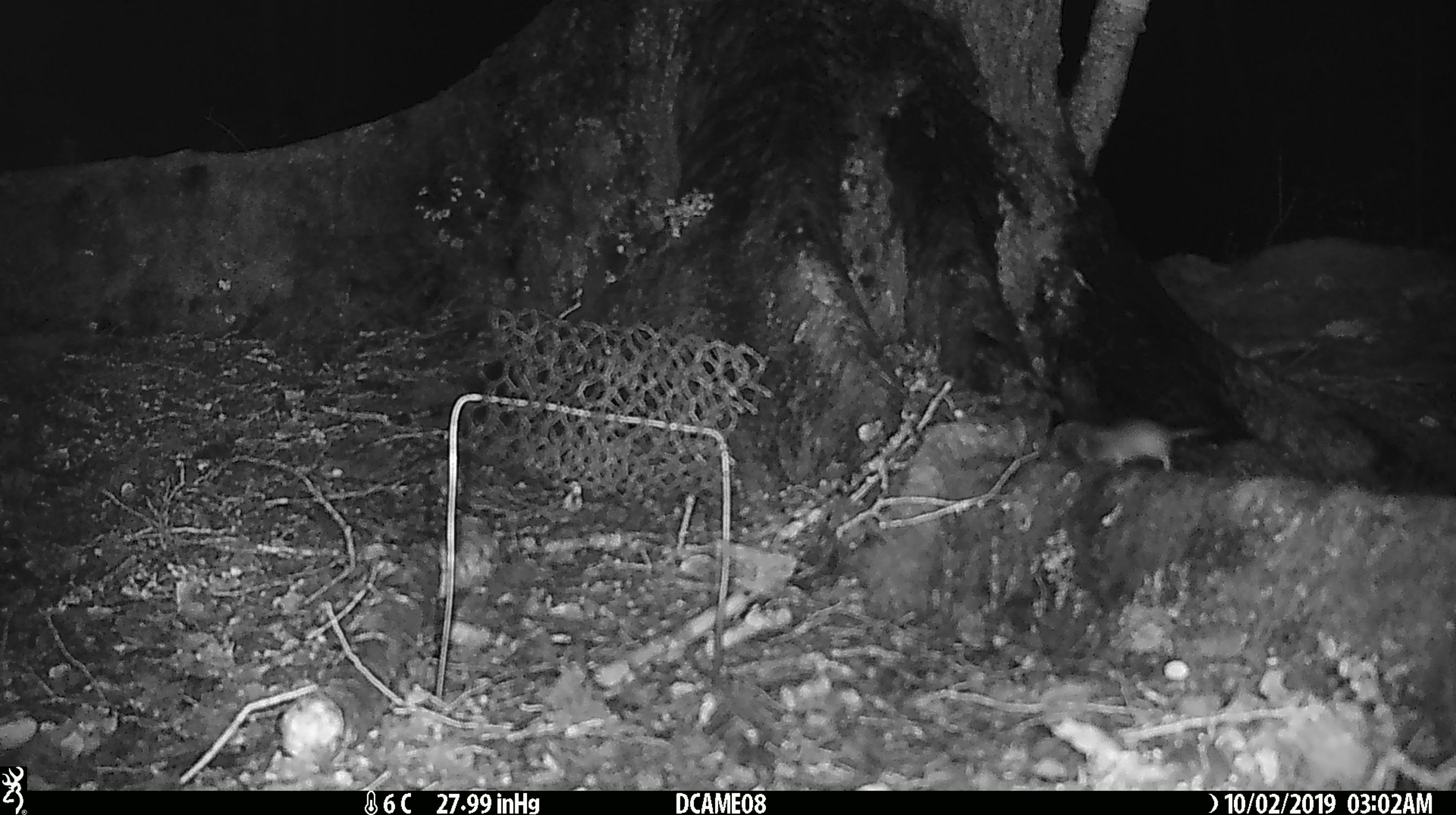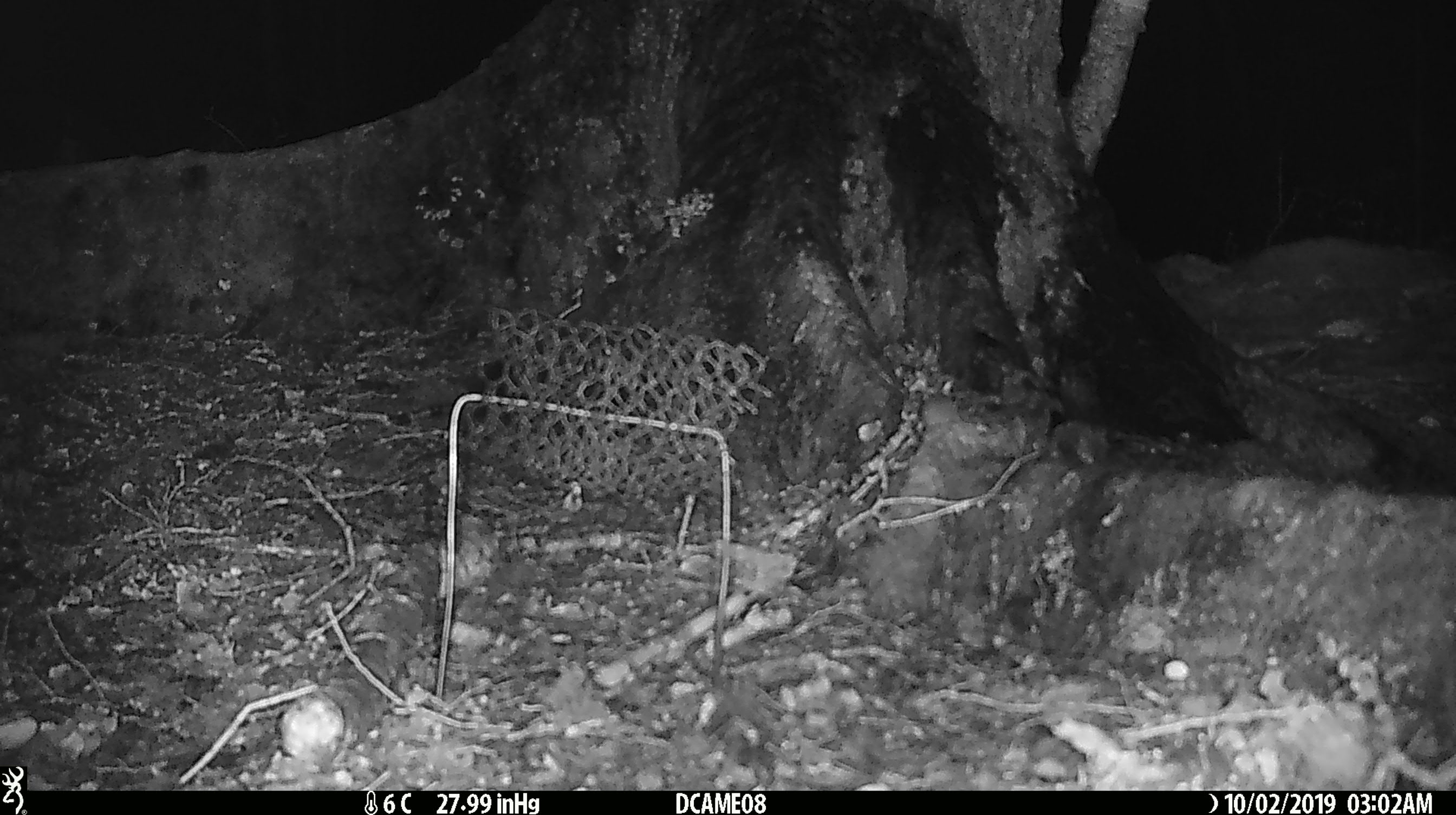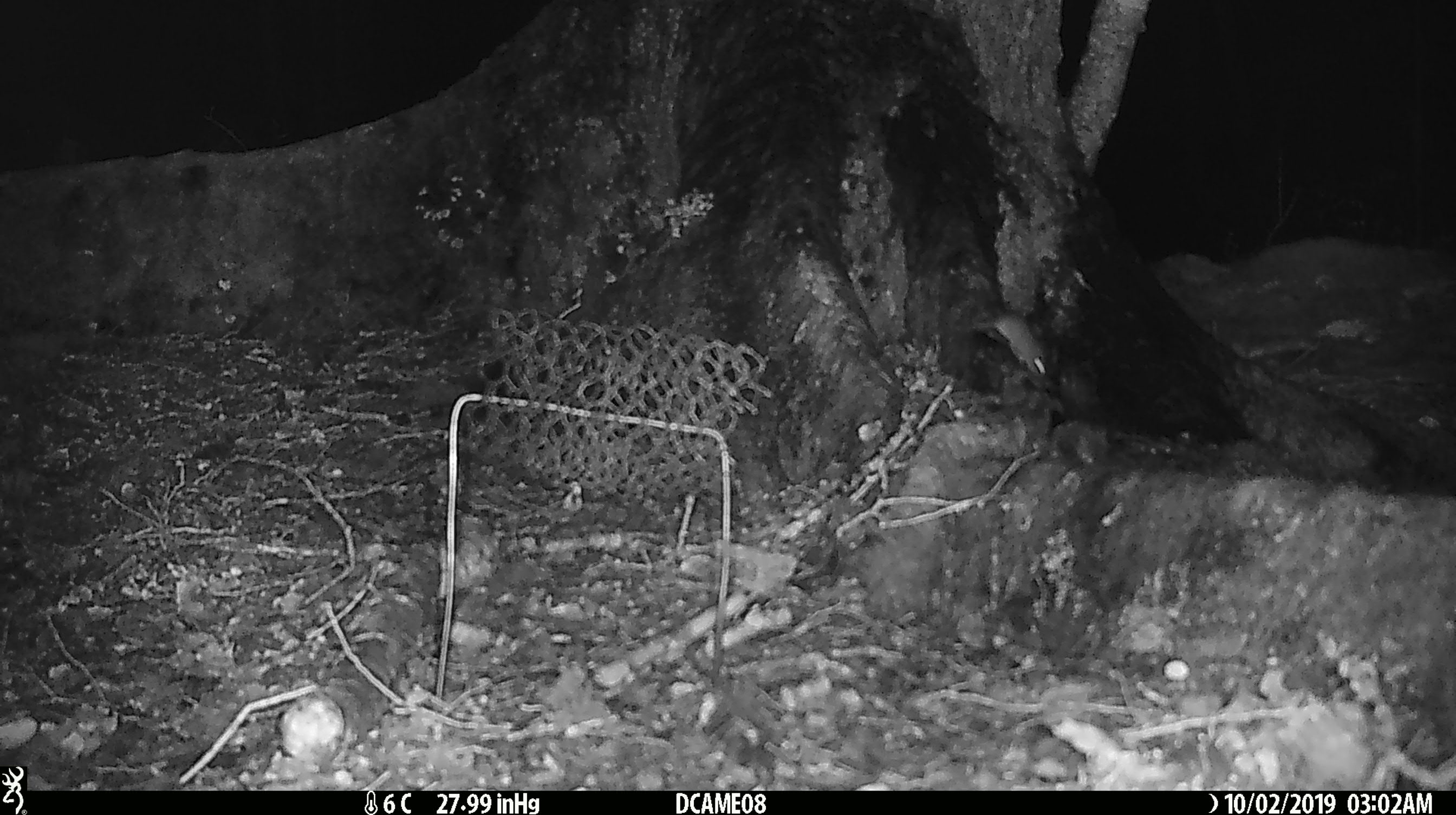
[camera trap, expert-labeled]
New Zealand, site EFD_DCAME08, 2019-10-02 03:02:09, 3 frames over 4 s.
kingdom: Animalia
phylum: Chordata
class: Mammalia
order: Rodentia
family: Muridae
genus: Mus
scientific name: Mus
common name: mouse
Mouse (Mus).